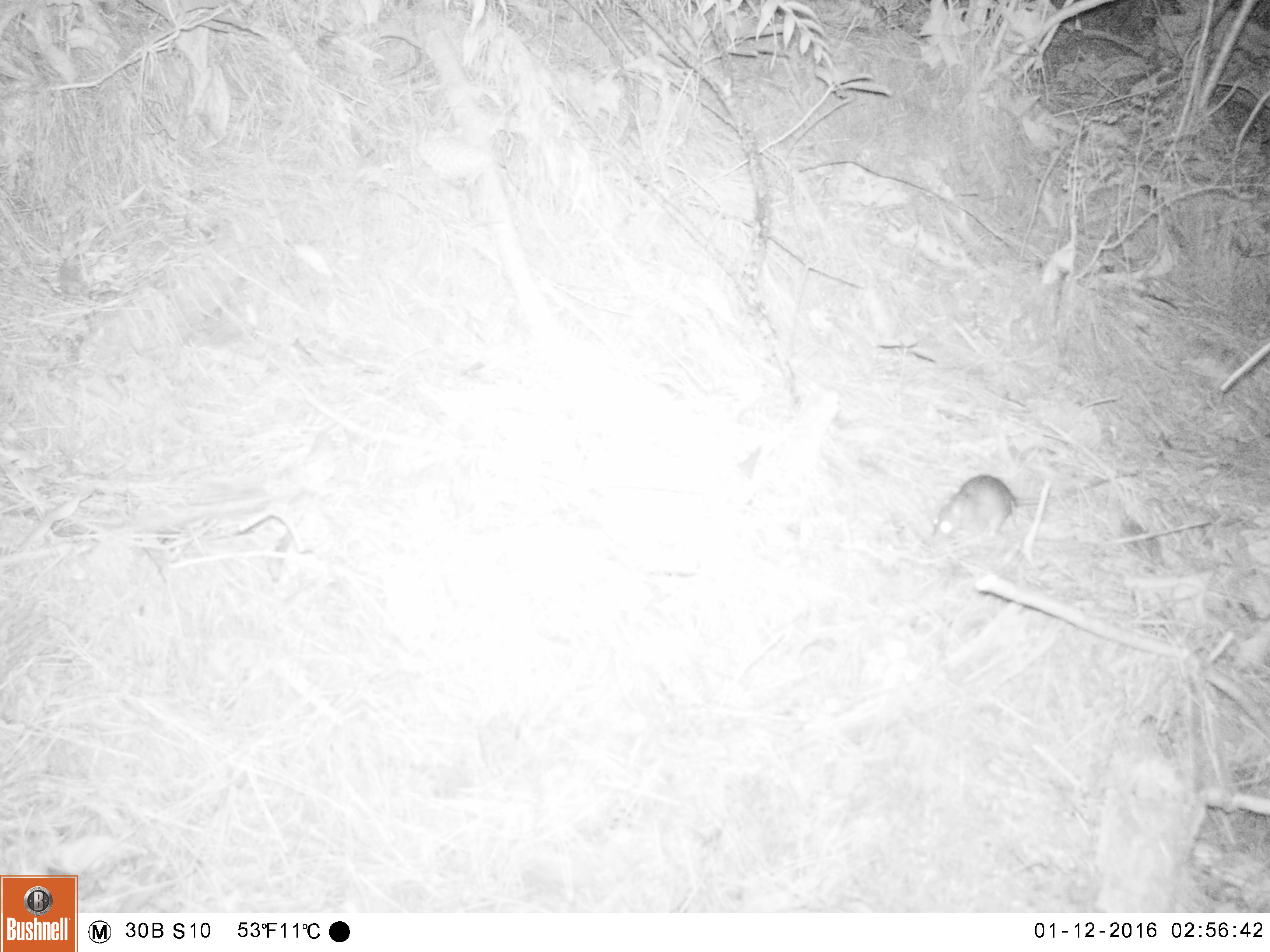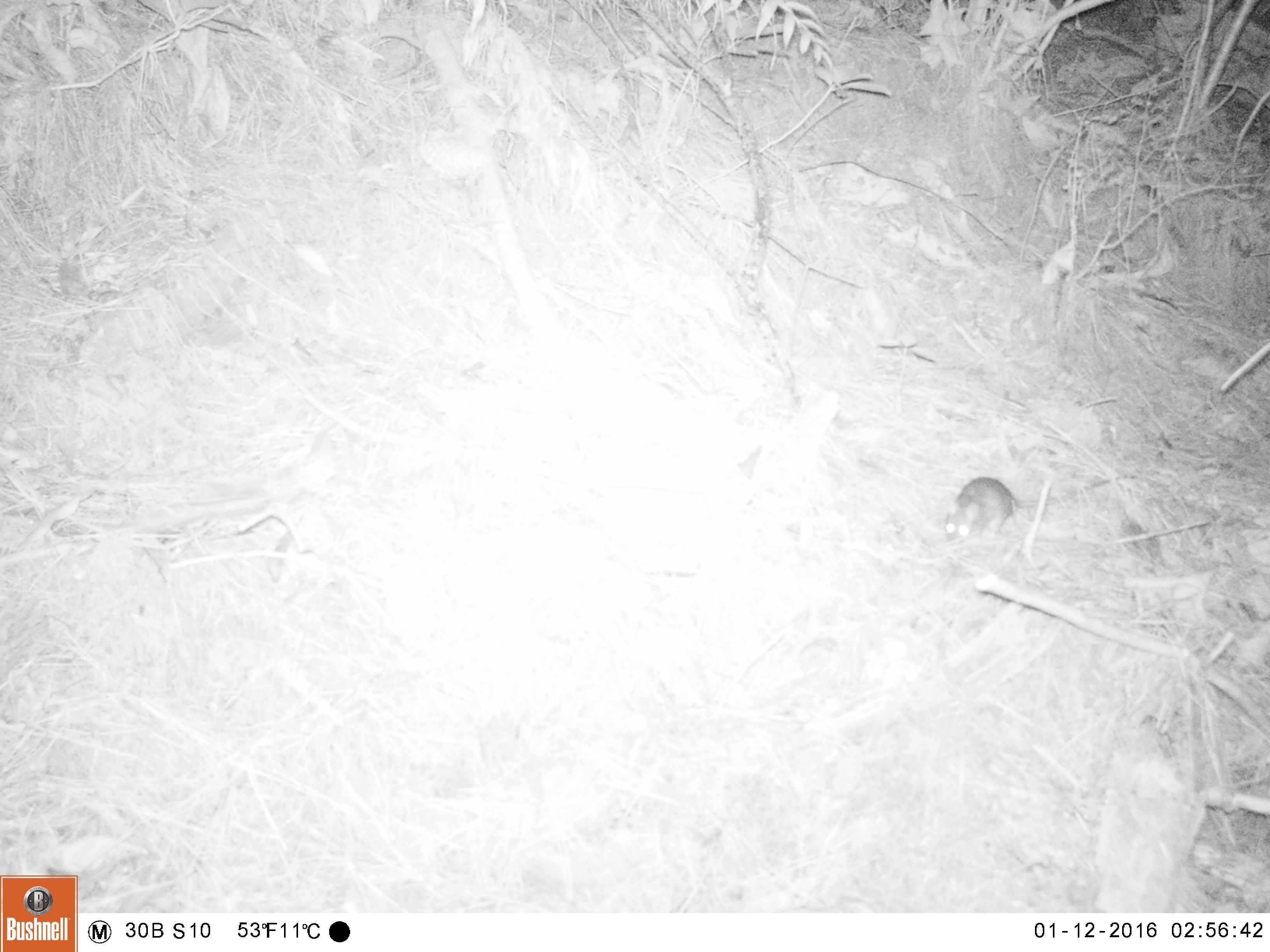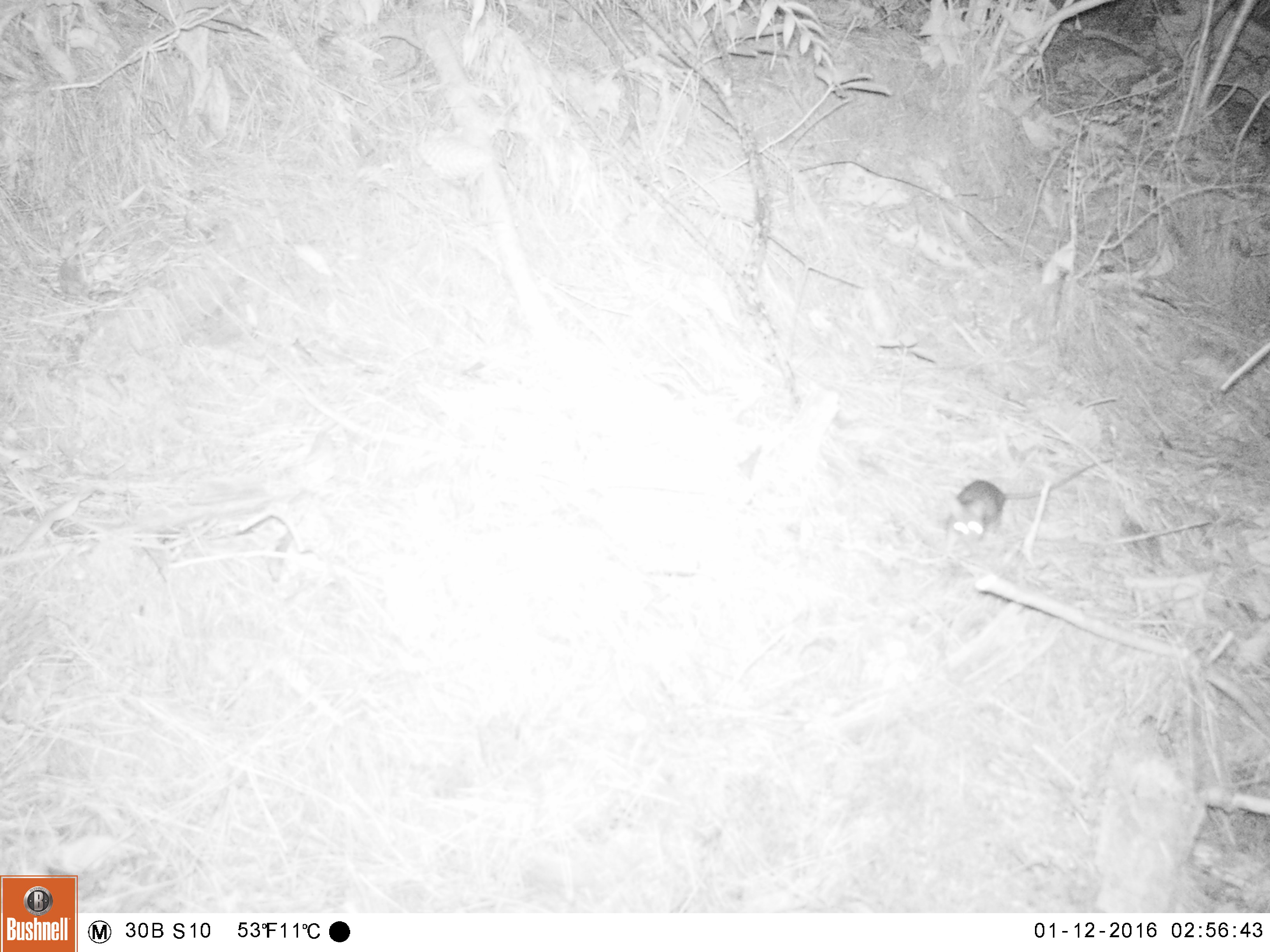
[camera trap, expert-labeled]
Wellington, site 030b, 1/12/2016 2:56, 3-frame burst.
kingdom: Animalia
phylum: Chordata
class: Mammalia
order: Rodentia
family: Muridae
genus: Rattus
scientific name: Rattus rattus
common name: ship rat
Ship rat (Rattus rattus).